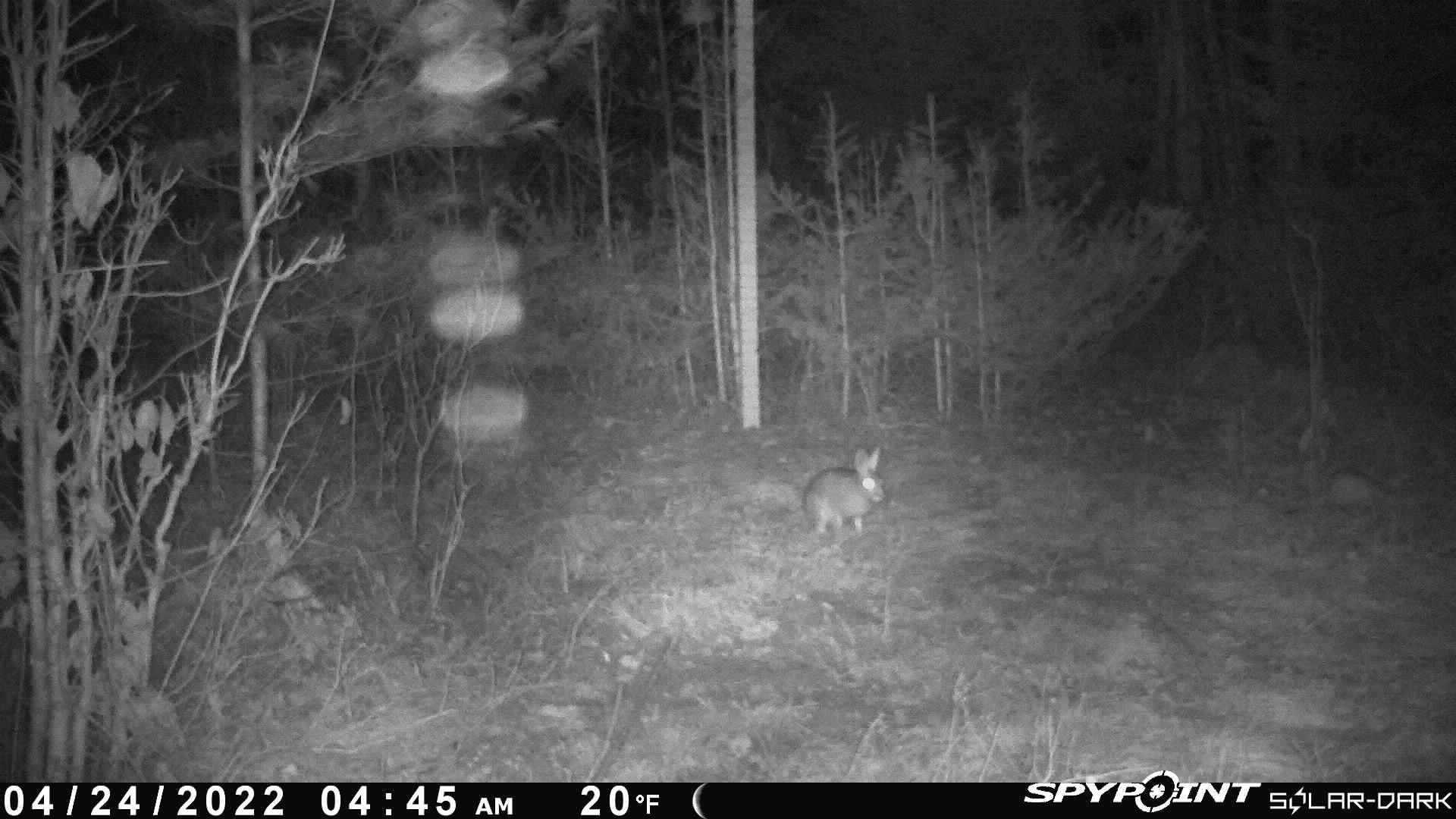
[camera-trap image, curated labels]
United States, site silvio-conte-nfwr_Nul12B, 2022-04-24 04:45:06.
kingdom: Animalia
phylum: Chordata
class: Mammalia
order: Lagomorpha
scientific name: Lagomorpha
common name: rabbit or hare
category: rabbit or hare sp.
Rabbit or hare sp. (rabbit or hare) (Lagomorpha).